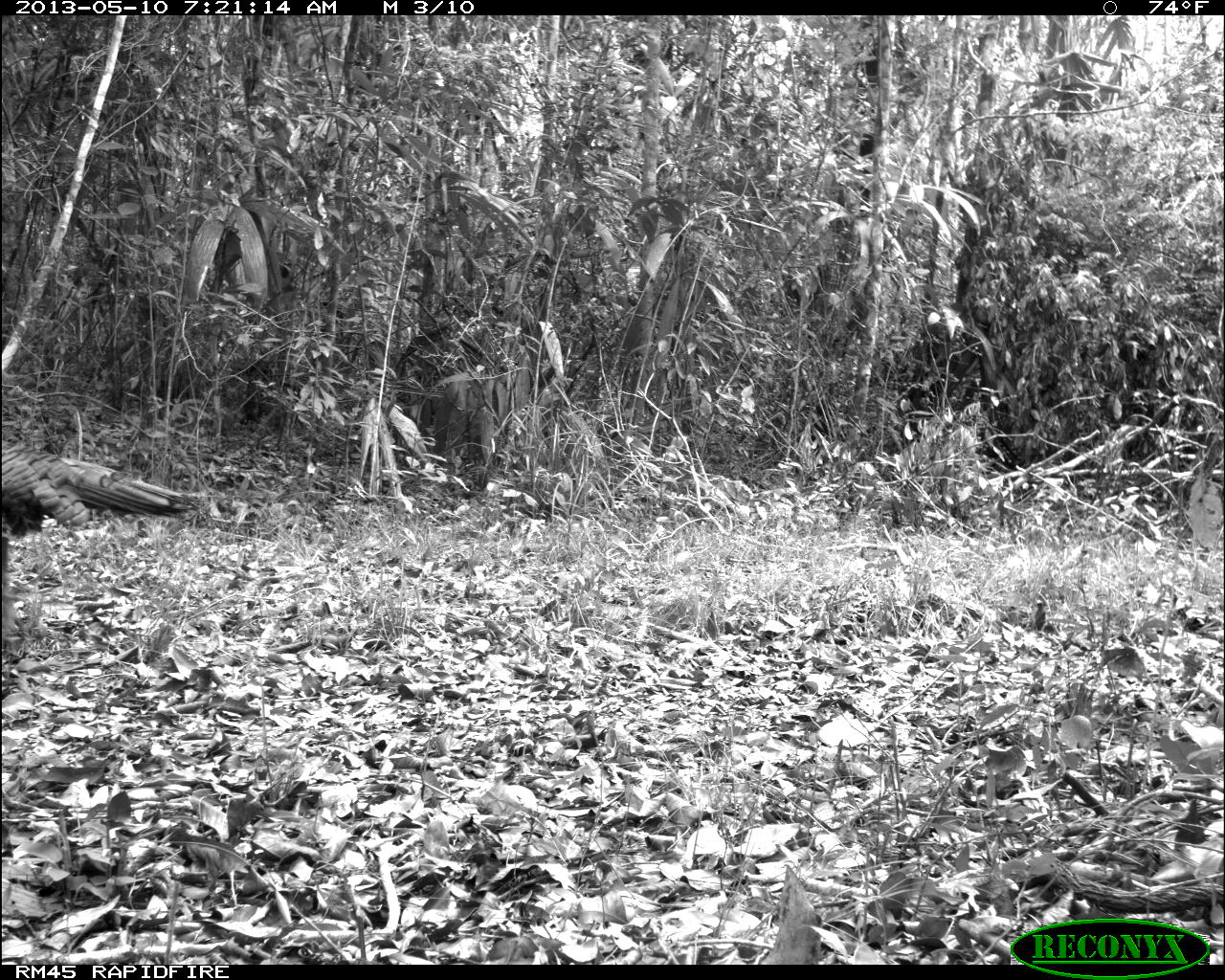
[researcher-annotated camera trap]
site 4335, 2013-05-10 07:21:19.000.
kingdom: Animalia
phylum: Chordata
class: Aves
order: Galliformes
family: Phasianidae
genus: Meleagris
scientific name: Meleagris ocellata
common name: ocellated turkey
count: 1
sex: male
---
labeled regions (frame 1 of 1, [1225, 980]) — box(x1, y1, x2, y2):
meleagris ocellata: box(0, 433, 198, 539)